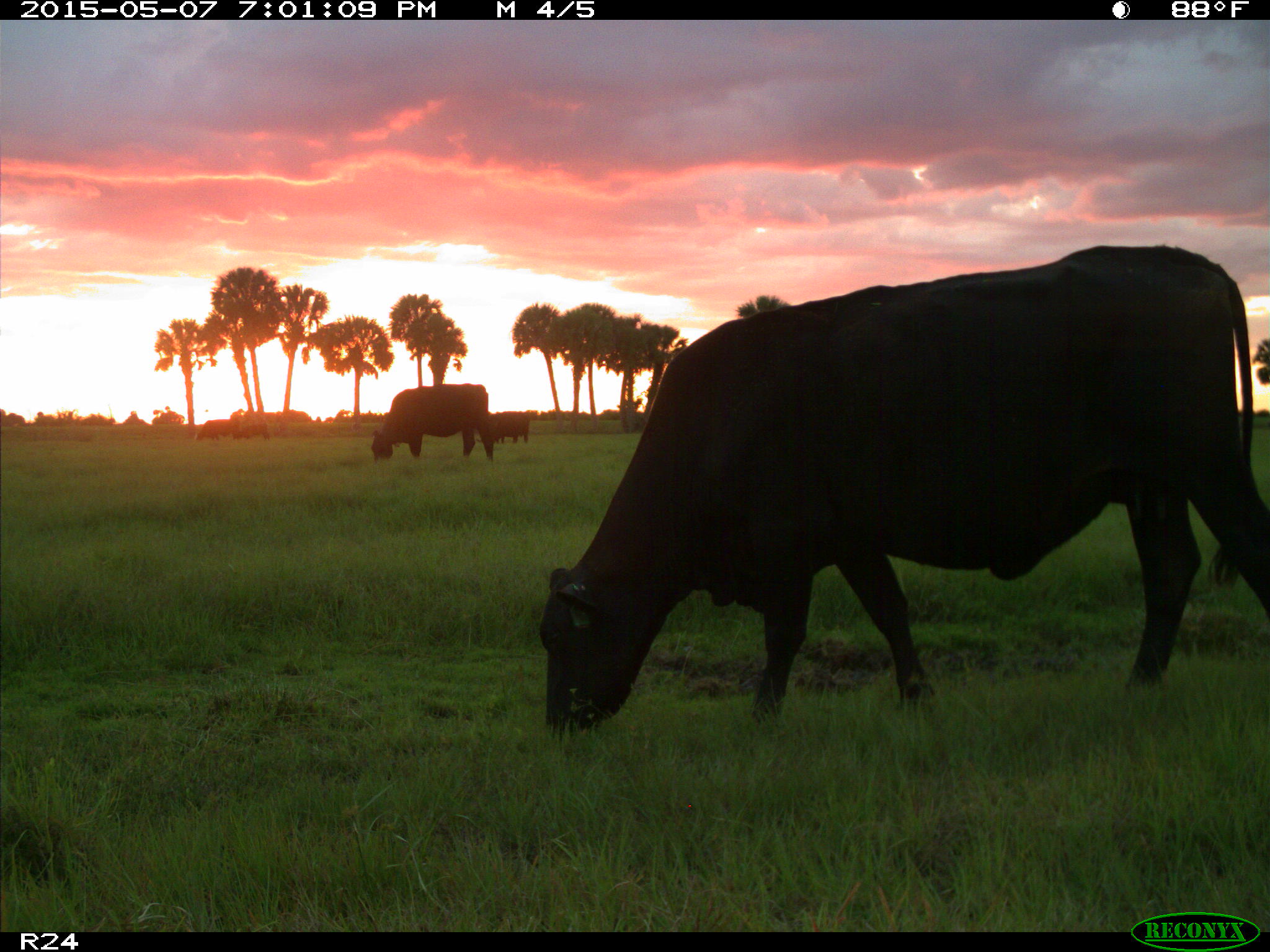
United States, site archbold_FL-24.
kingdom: Animalia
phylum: Chordata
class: Mammalia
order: Artiodactyla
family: Bovidae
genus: Bos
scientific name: Bos taurus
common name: domestic cow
Bos taurus (domestic cow).